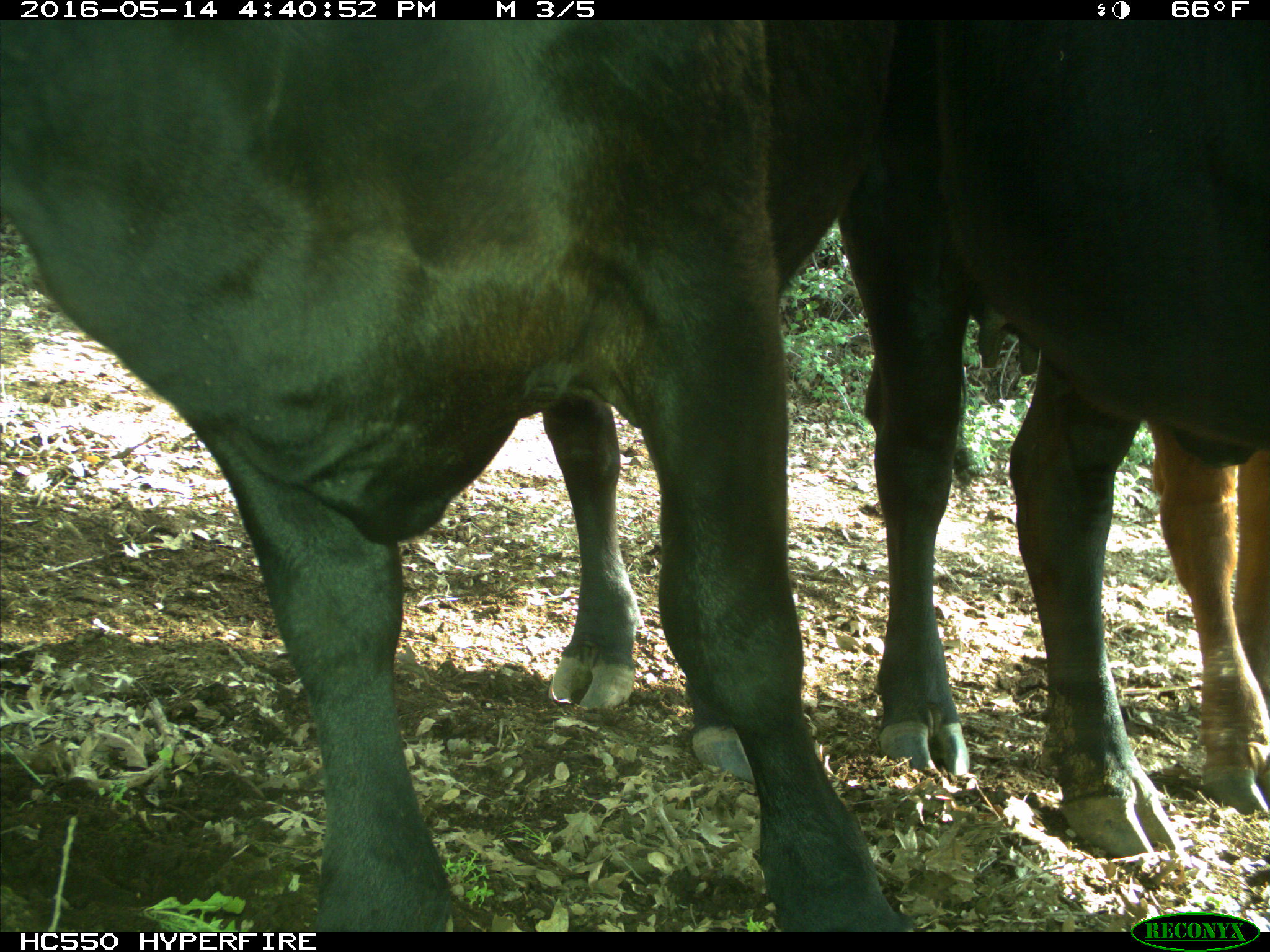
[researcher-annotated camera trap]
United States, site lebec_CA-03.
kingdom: Animalia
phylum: Chordata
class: Mammalia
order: Artiodactyla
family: Bovidae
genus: Bos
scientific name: Bos taurus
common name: domestic cow